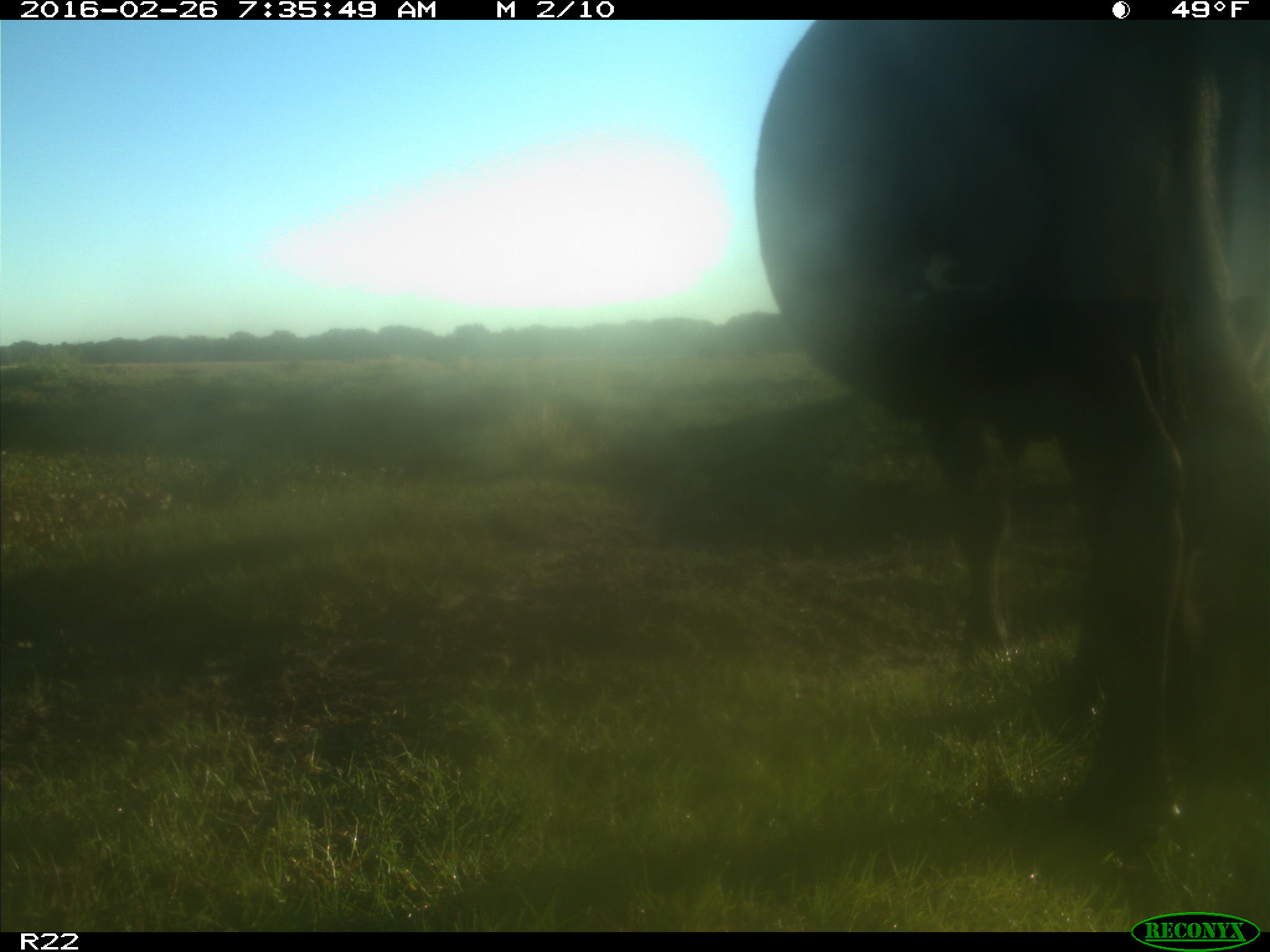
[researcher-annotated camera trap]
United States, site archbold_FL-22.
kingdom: Animalia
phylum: Chordata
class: Mammalia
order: Artiodactyla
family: Bovidae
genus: Bos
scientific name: Bos taurus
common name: domestic cow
Bos taurus (domestic cow).